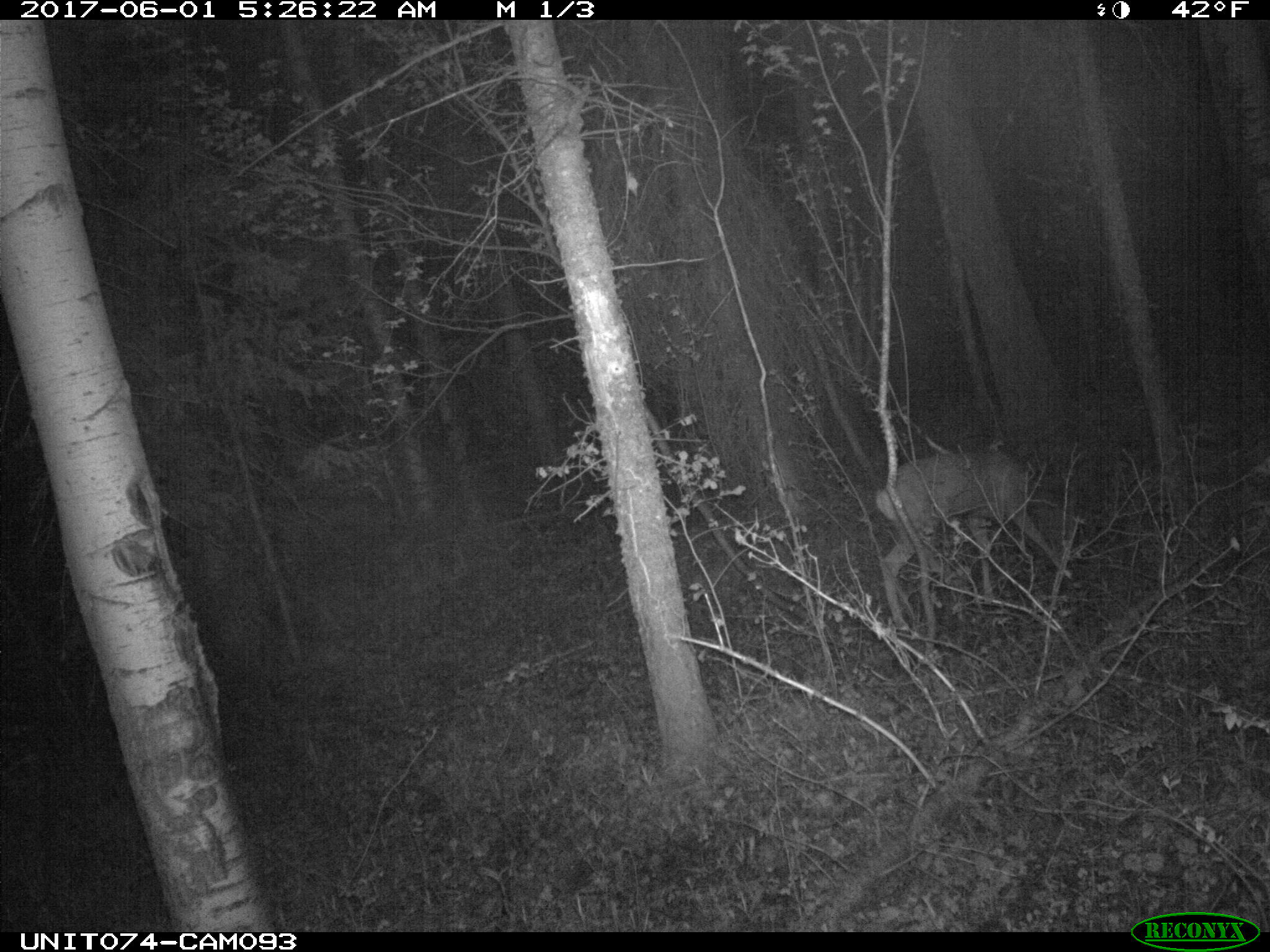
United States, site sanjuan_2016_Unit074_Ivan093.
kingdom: Animalia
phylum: Chordata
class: Mammalia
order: Artiodactyla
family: Cervidae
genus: Odocoileus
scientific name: Odocoileus hemionus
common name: mule deer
Odocoileus hemionus (mule deer).